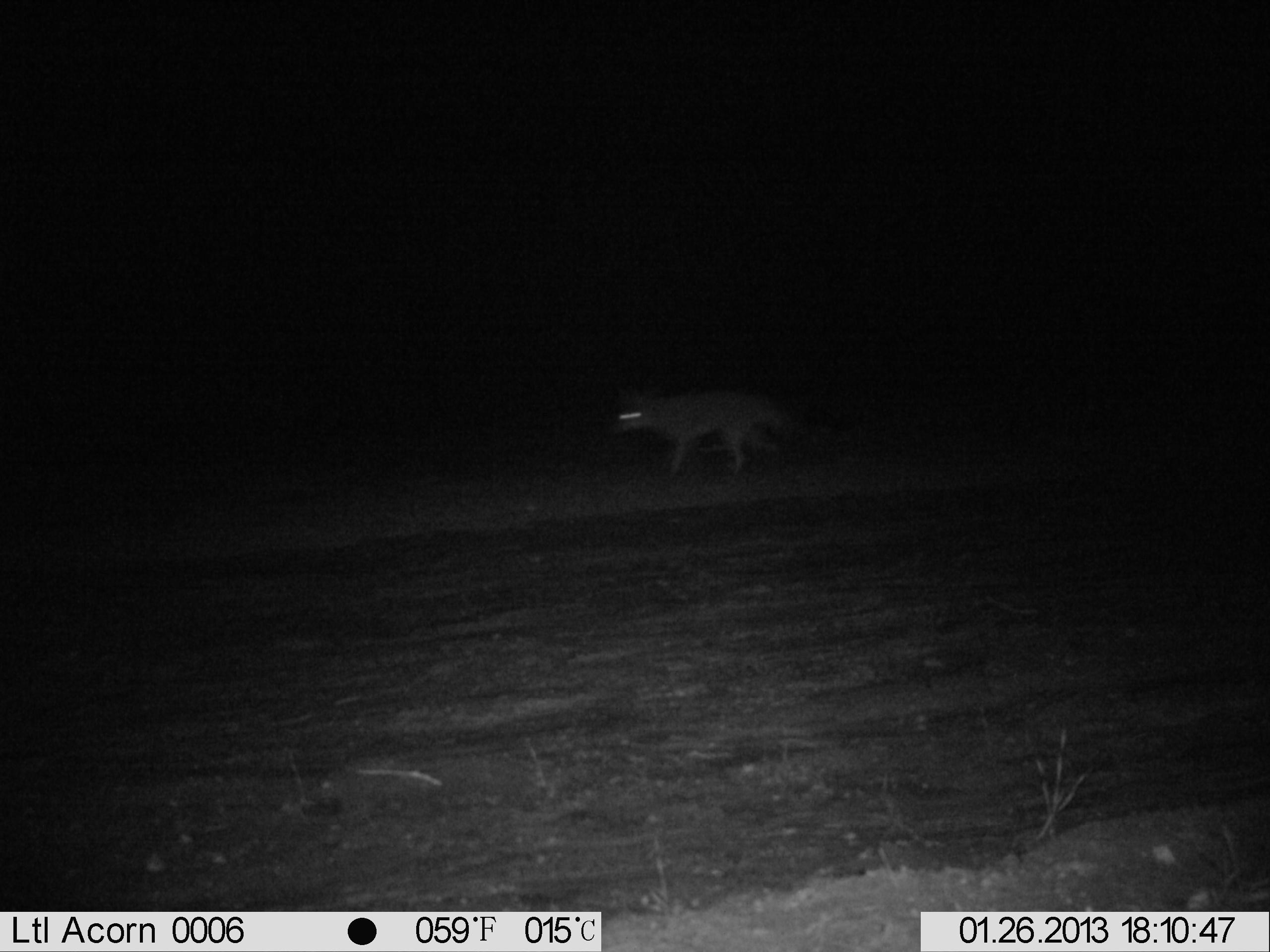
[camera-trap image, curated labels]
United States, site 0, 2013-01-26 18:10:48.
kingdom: Animalia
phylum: Chordata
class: Mammalia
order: Carnivora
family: Canidae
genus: Canis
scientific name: Canis latrans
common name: coyote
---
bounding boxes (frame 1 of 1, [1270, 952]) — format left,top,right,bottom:
coyote: 603,369,813,489